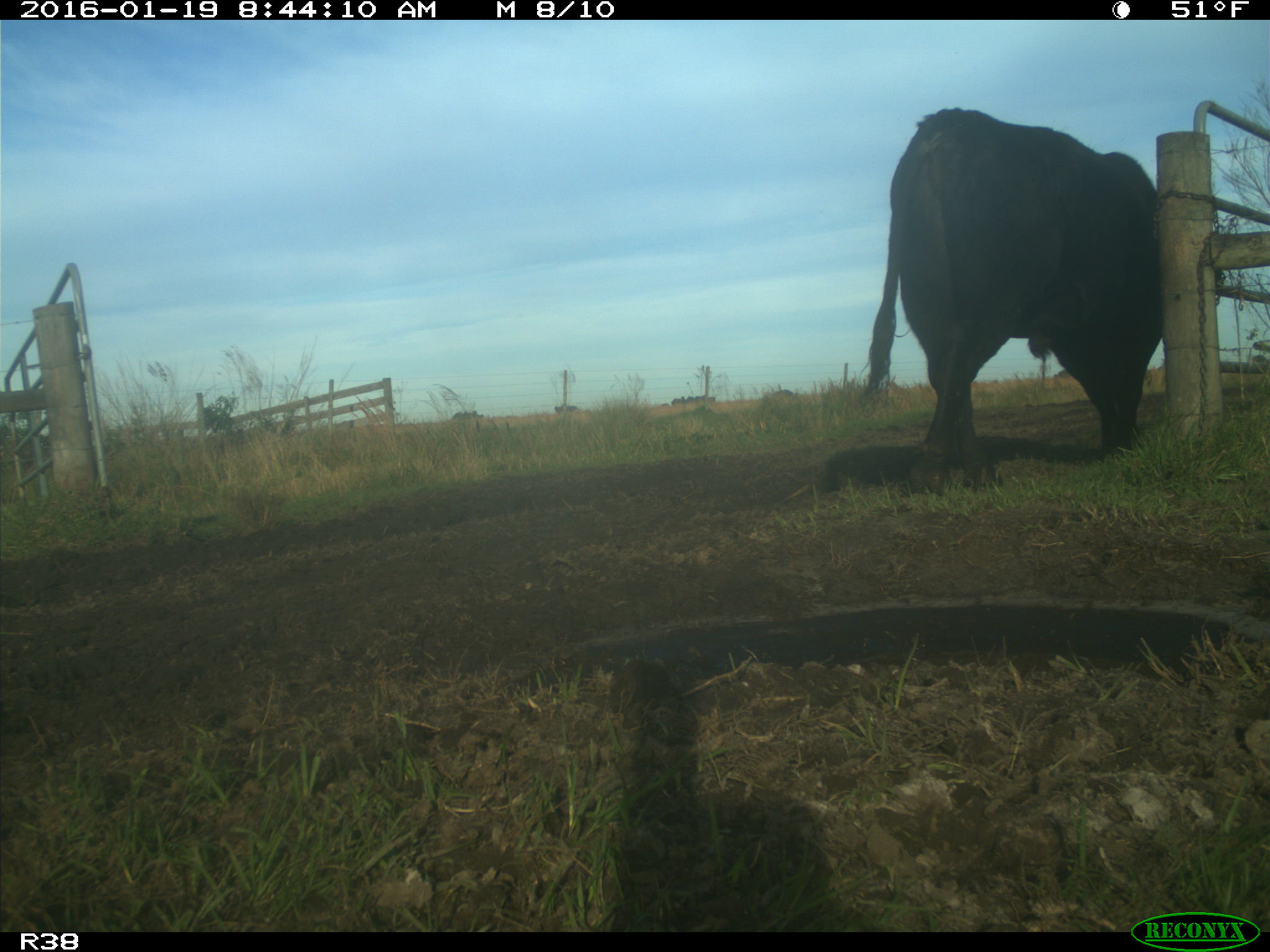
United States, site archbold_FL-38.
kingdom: Animalia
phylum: Chordata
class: Mammalia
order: Artiodactyla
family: Bovidae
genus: Bos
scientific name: Bos taurus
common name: domestic cow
Bos taurus (domestic cow).